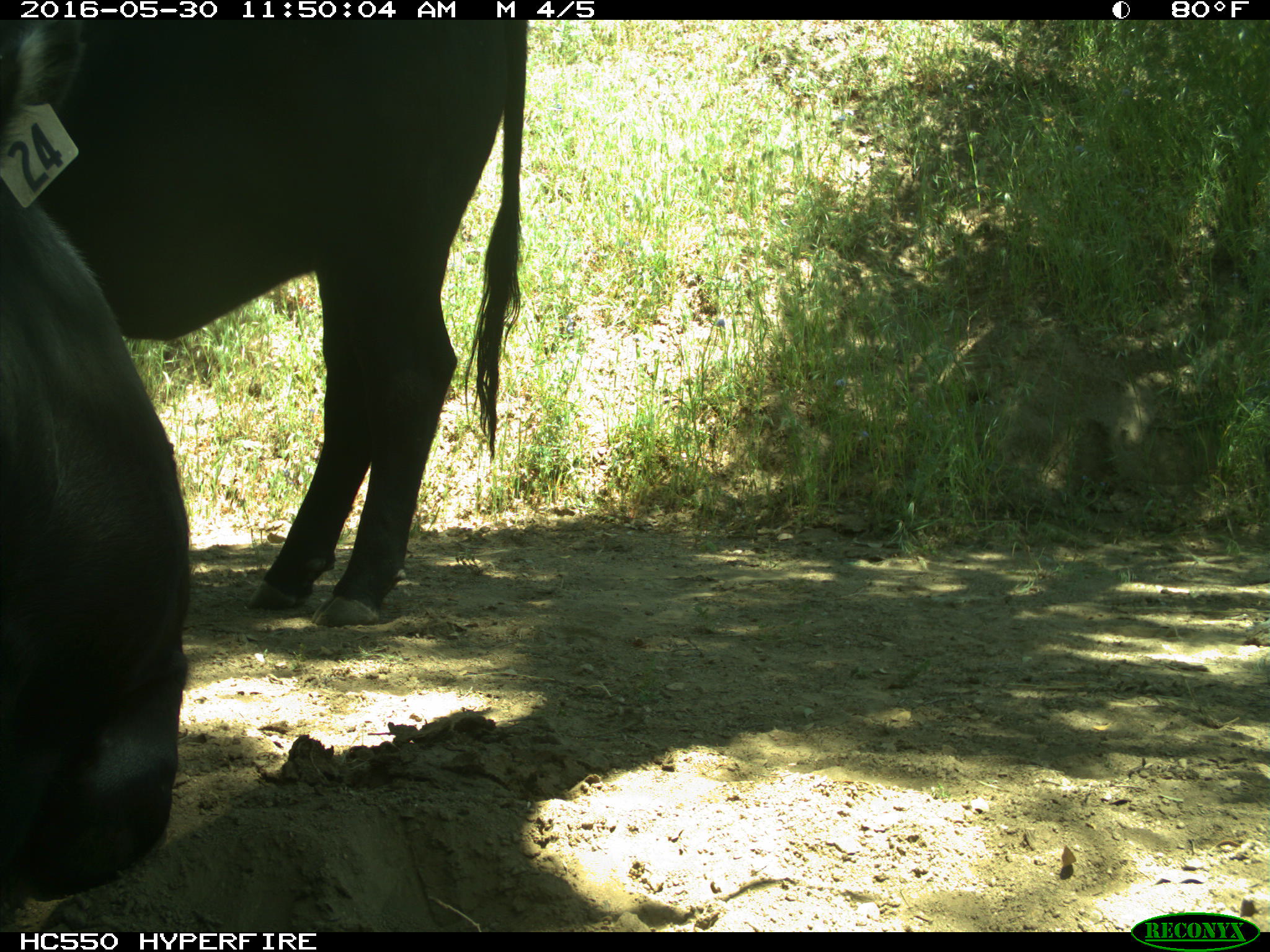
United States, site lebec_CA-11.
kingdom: Animalia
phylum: Chordata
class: Mammalia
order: Artiodactyla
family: Bovidae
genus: Bos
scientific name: Bos taurus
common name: domestic cow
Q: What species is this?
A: Bos taurus (domestic cow).